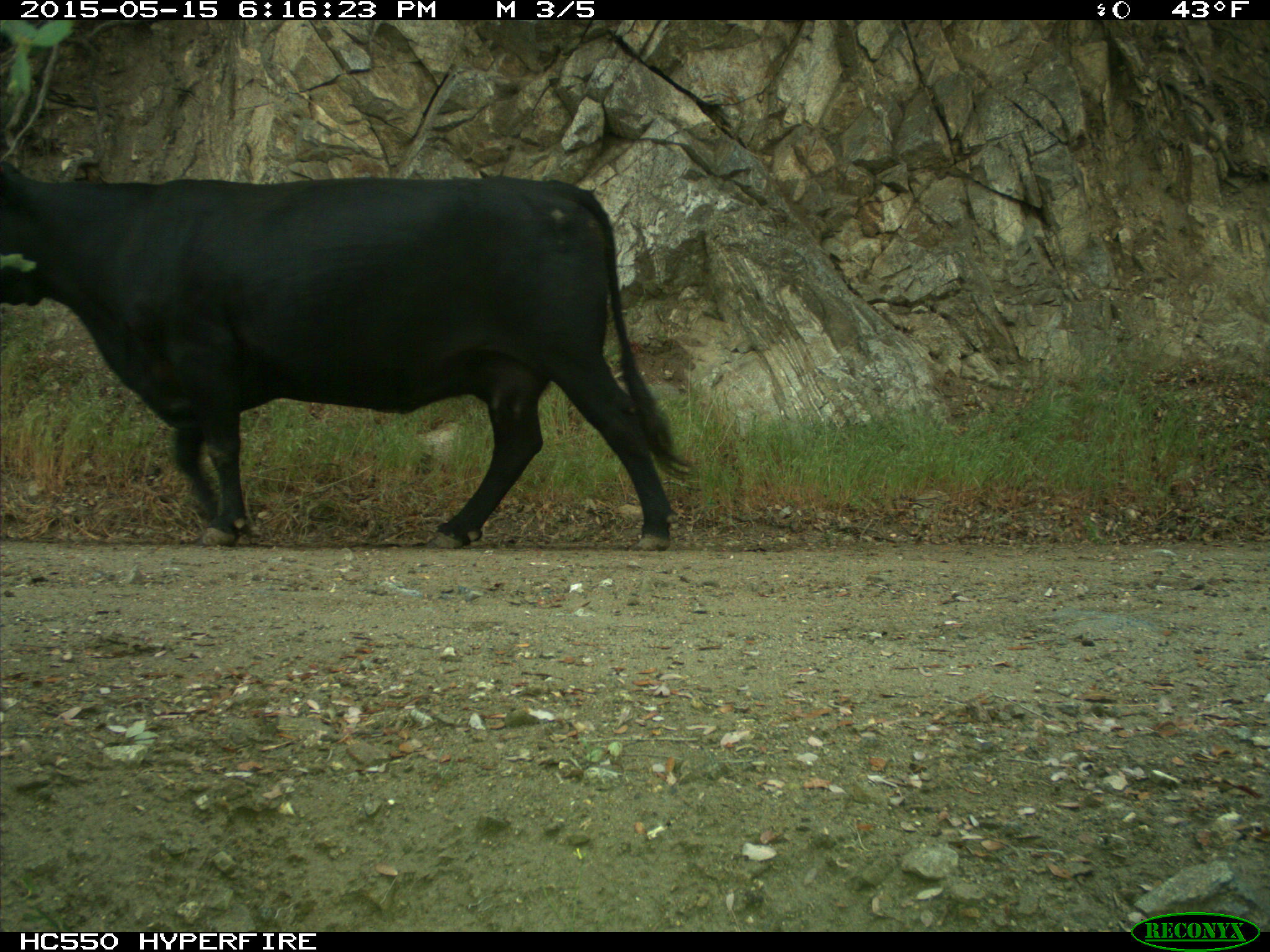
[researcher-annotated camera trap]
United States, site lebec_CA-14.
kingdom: Animalia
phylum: Chordata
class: Mammalia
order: Artiodactyla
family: Bovidae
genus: Bos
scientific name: Bos taurus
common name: domestic cow